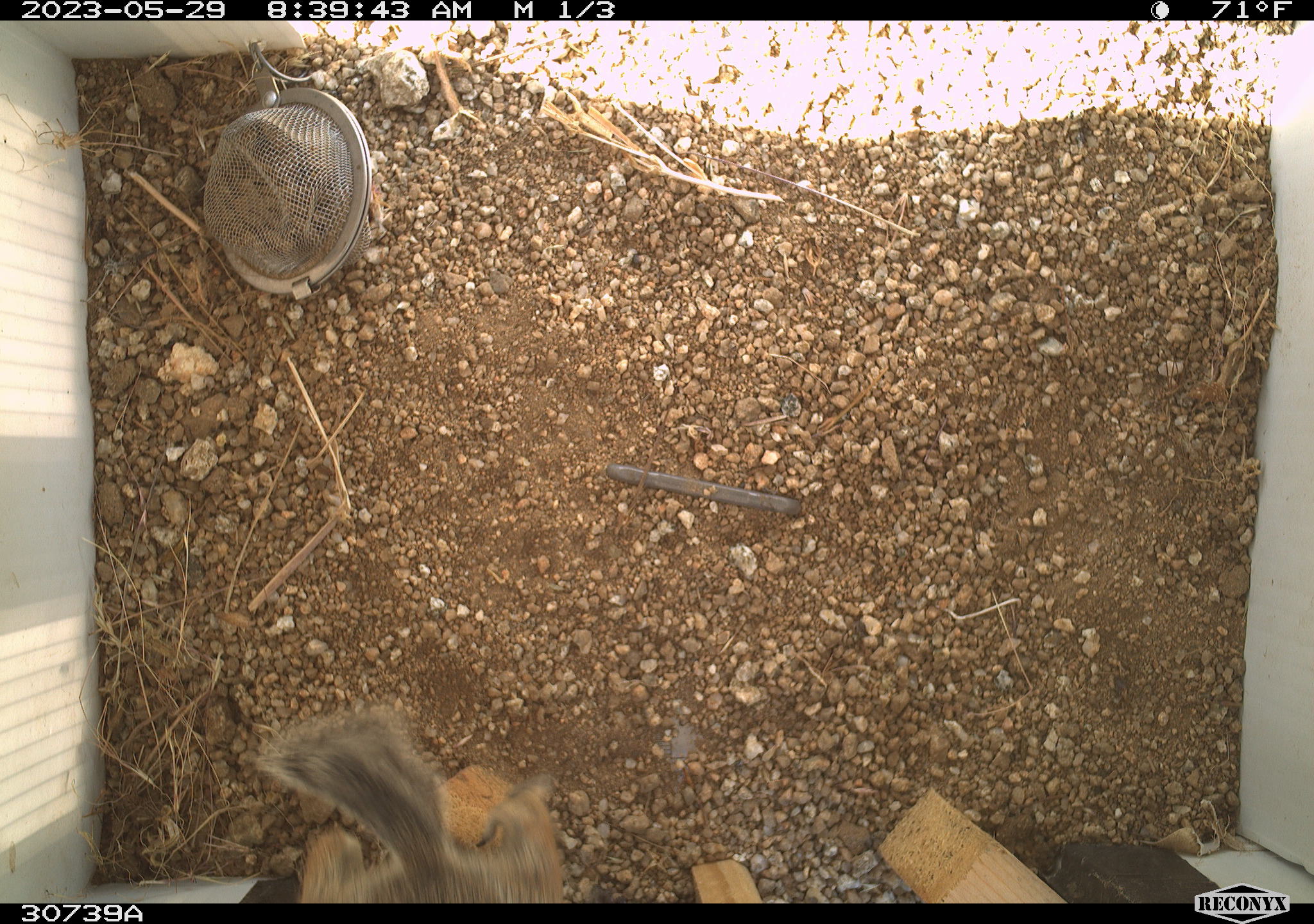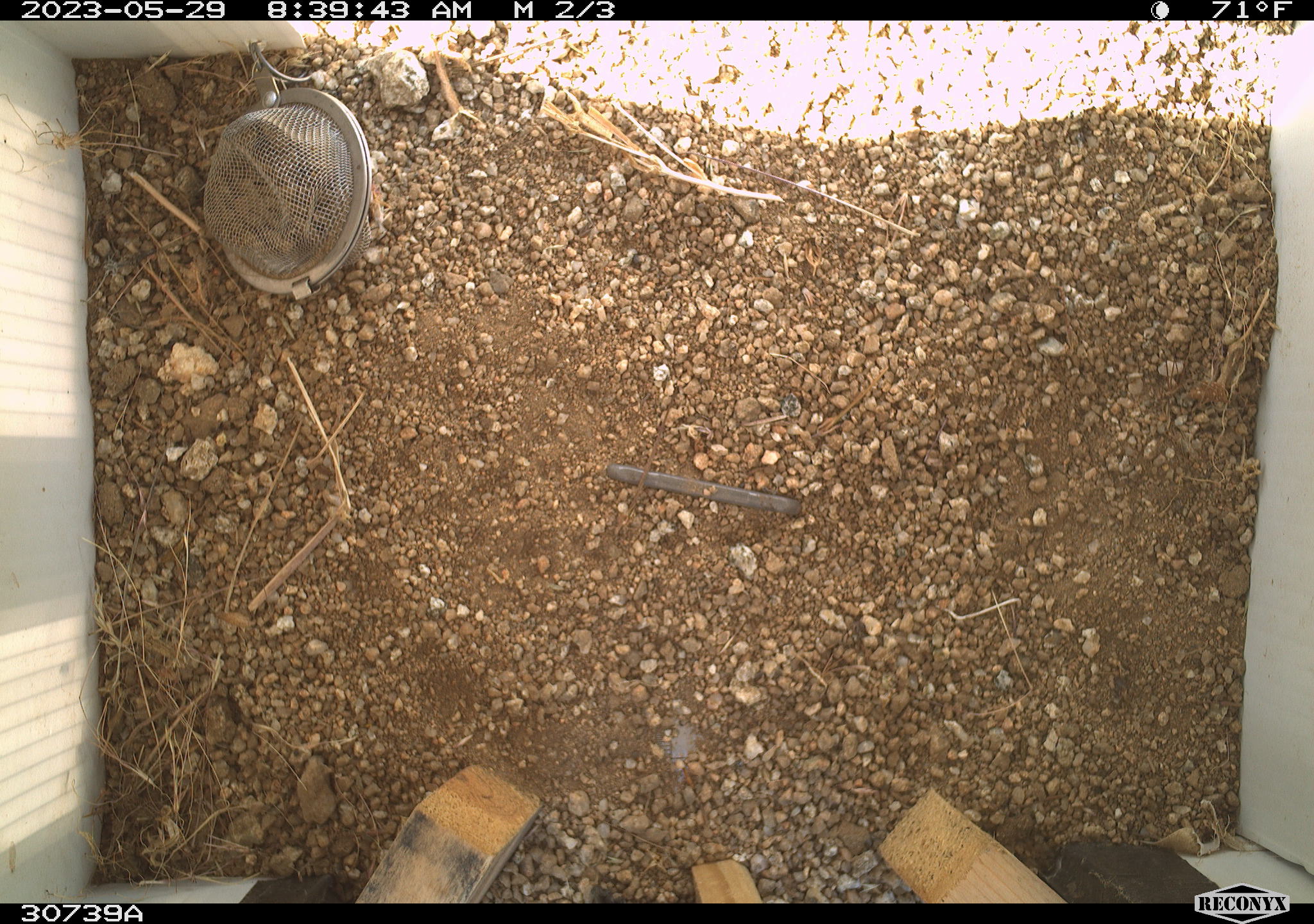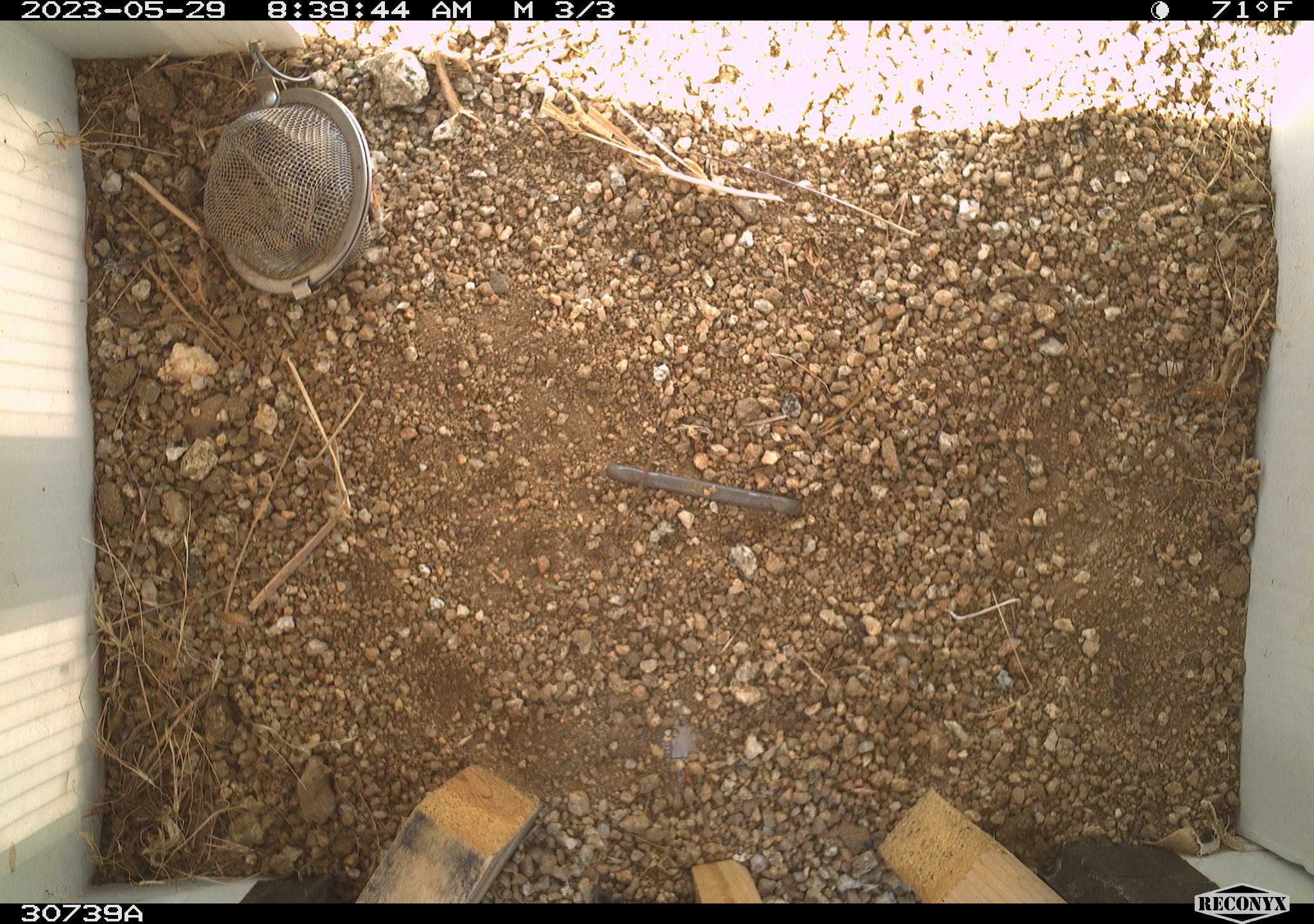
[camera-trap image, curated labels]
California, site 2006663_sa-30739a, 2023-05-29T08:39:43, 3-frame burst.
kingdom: Animalia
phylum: Chordata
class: Mammalia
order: Rodentia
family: Sciuridae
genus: Ammospermophilus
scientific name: Ammospermophilus leucurus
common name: white-tailed antelope squirrel